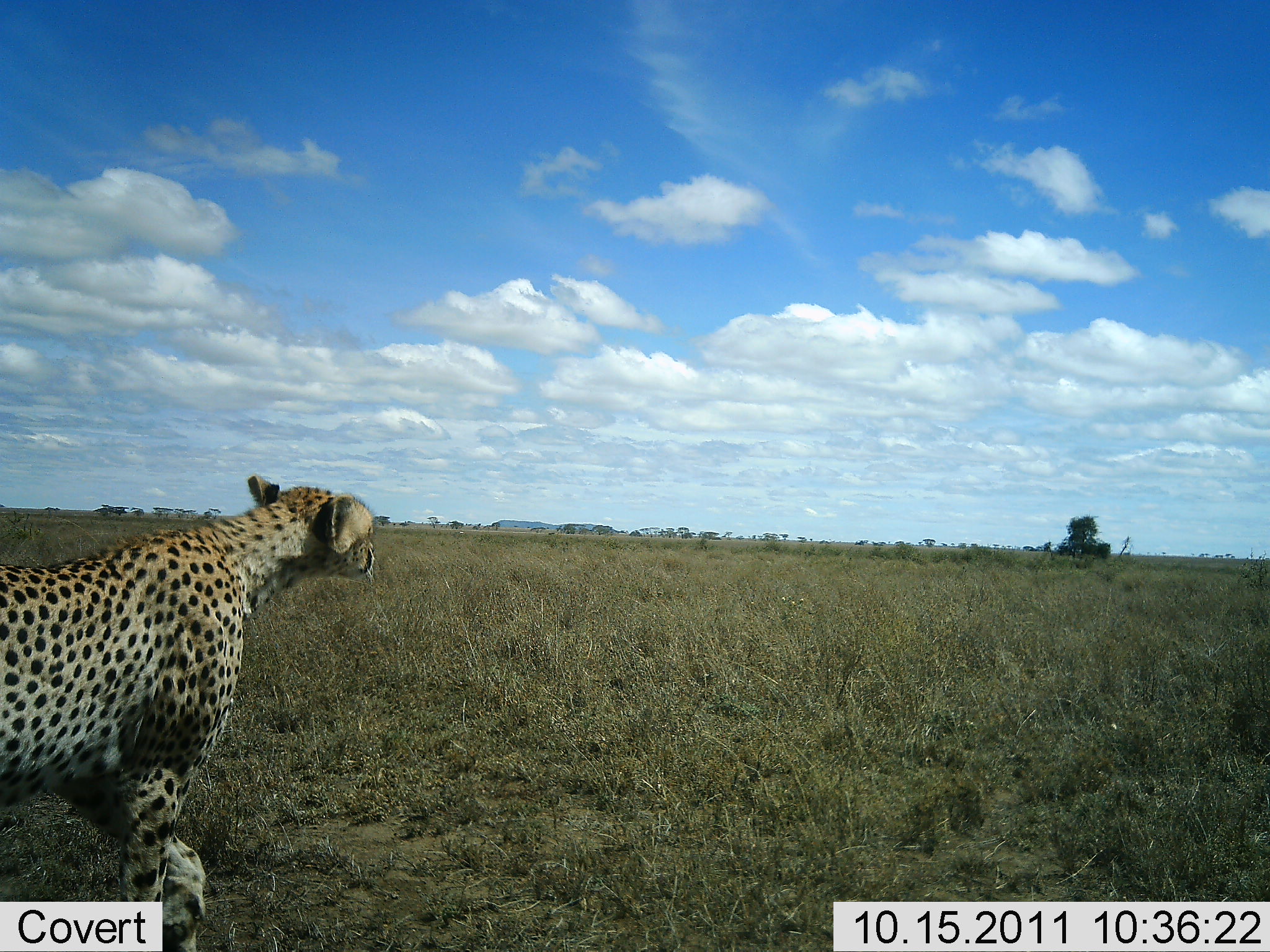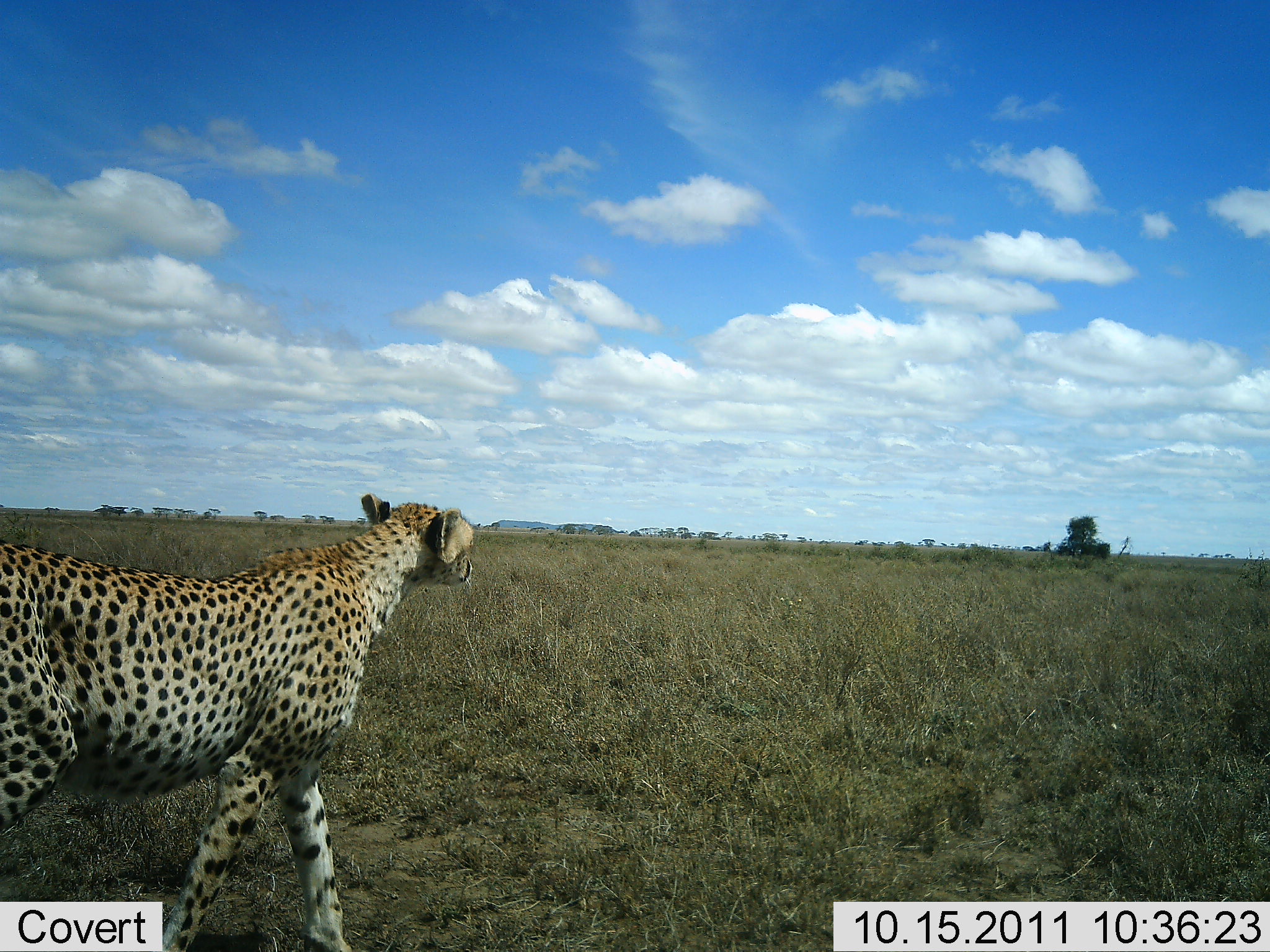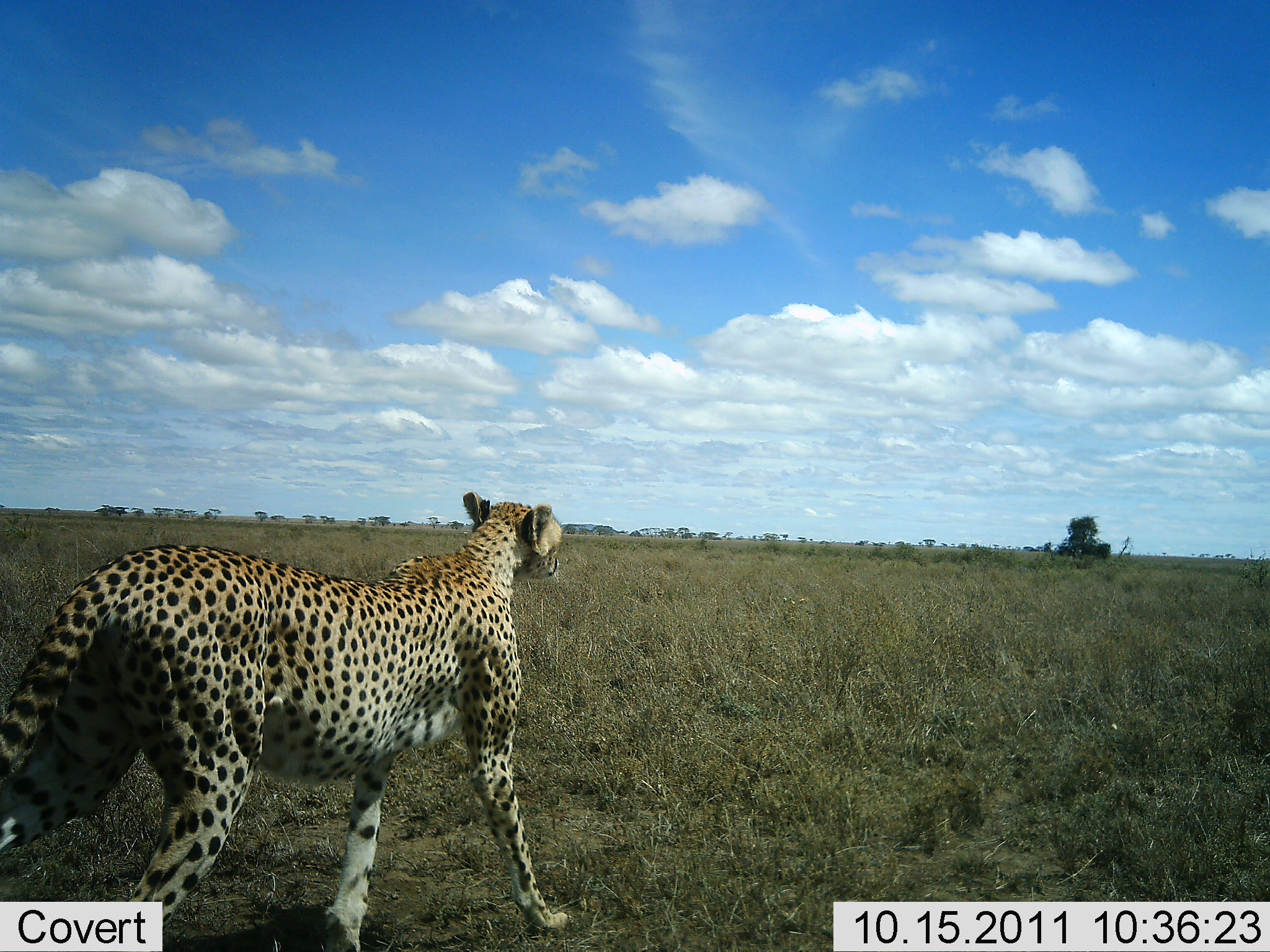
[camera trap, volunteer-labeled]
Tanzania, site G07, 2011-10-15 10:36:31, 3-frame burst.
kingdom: Animalia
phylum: Chordata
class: Mammalia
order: Carnivora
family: Felidae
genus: Acinonyx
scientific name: Acinonyx jubatus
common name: cheetah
Cheetah (Acinonyx jubatus), count 1. Behavior (volunteer vote fractions): standing 0%, resting 0%, moving 100%, interacting 0%. Young present (vote fraction): 0%. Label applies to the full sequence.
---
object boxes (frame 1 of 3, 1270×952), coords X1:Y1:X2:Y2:
animal: 0:476:375:952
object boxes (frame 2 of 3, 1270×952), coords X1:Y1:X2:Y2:
animal: 0:495:473:952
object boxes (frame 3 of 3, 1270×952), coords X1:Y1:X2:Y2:
animal: 0:492:570:952